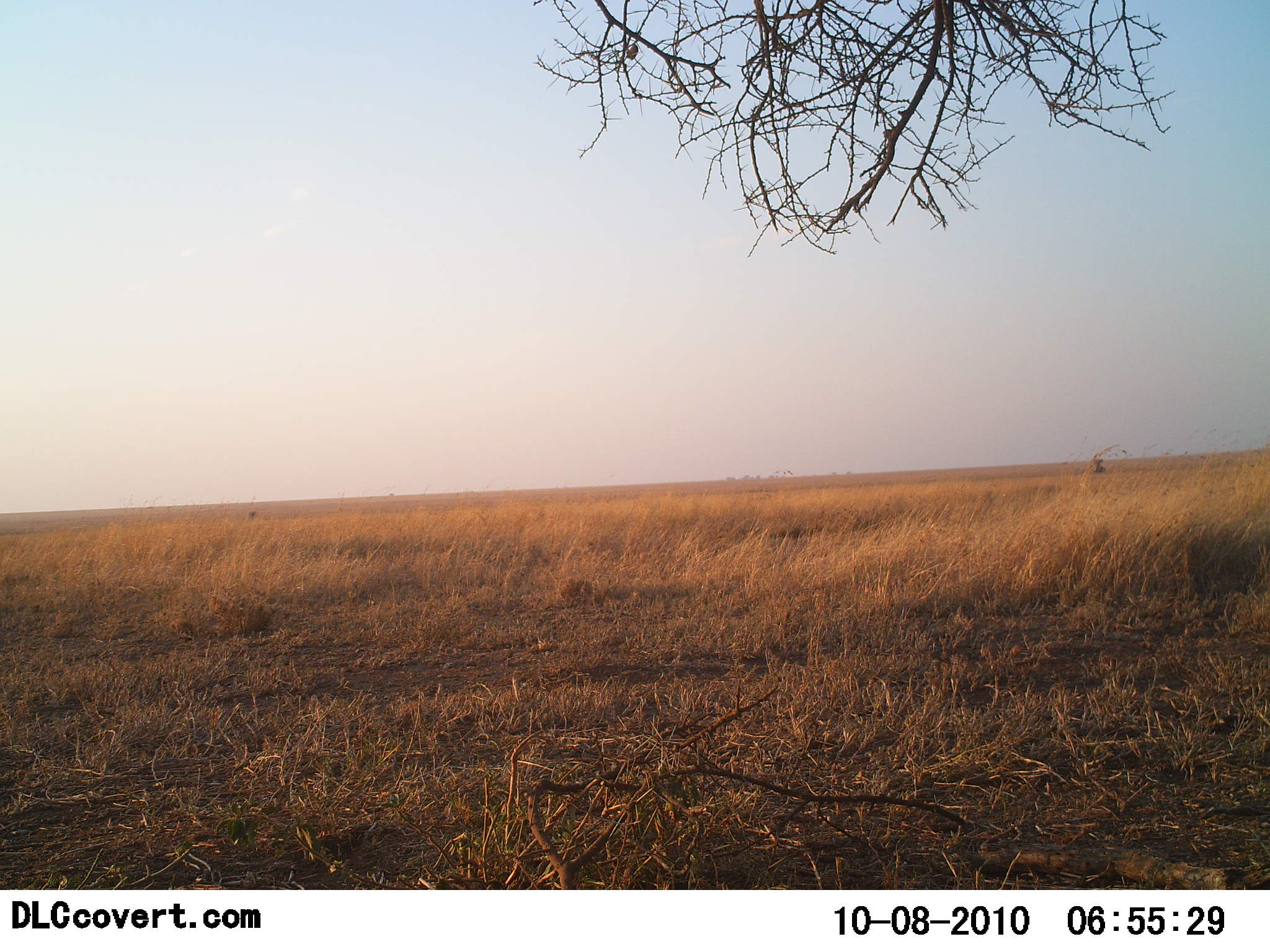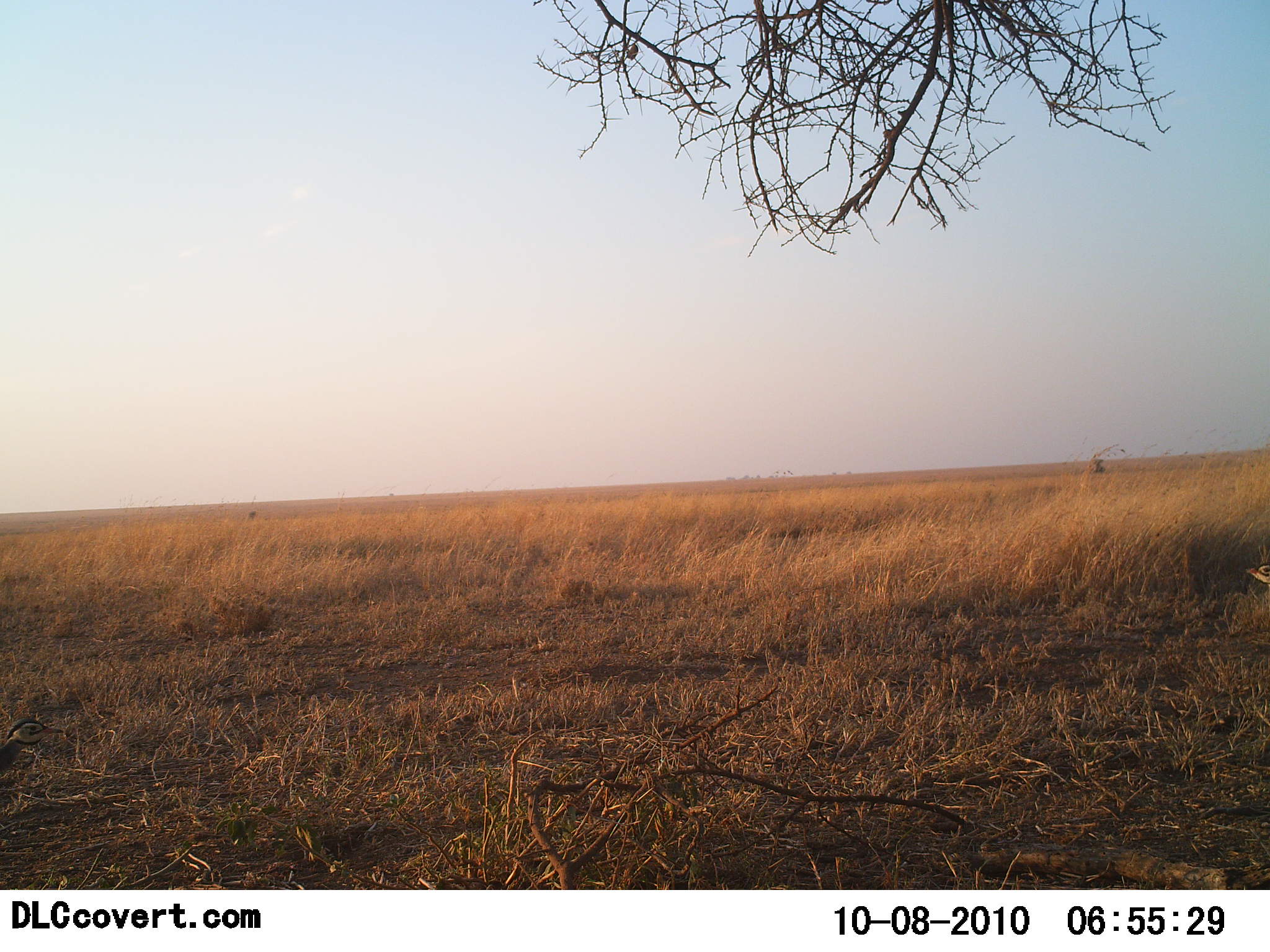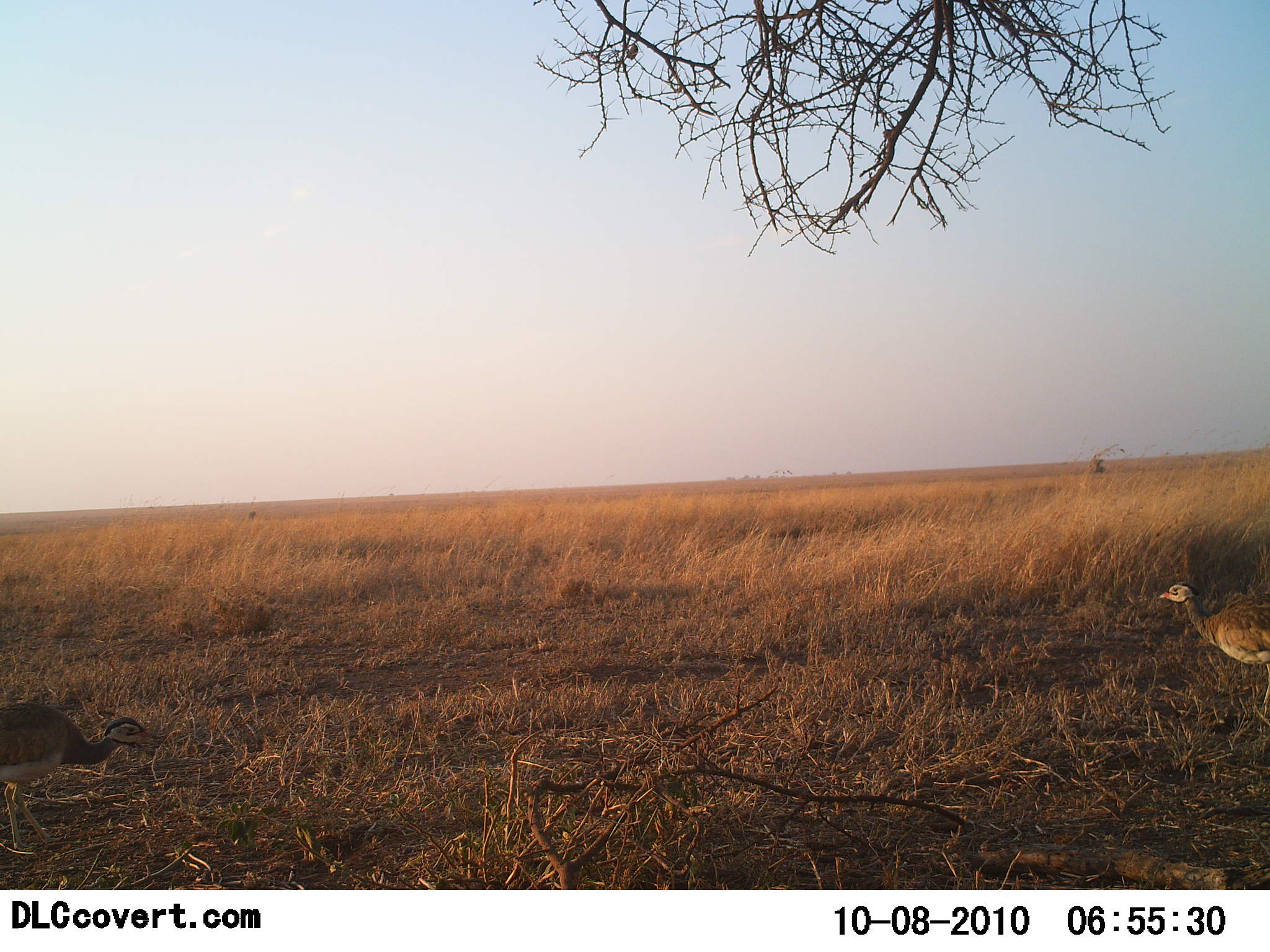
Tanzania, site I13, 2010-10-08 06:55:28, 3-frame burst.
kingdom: Animalia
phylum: Chordata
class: Aves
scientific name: Aves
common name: bird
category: otherbird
Otherbird (bird) (Aves), count 2. Behavior (volunteer vote fractions): standing 11%, resting 0%, moving 100%, interacting 11%. Young present (vote fraction): 0%. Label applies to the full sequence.